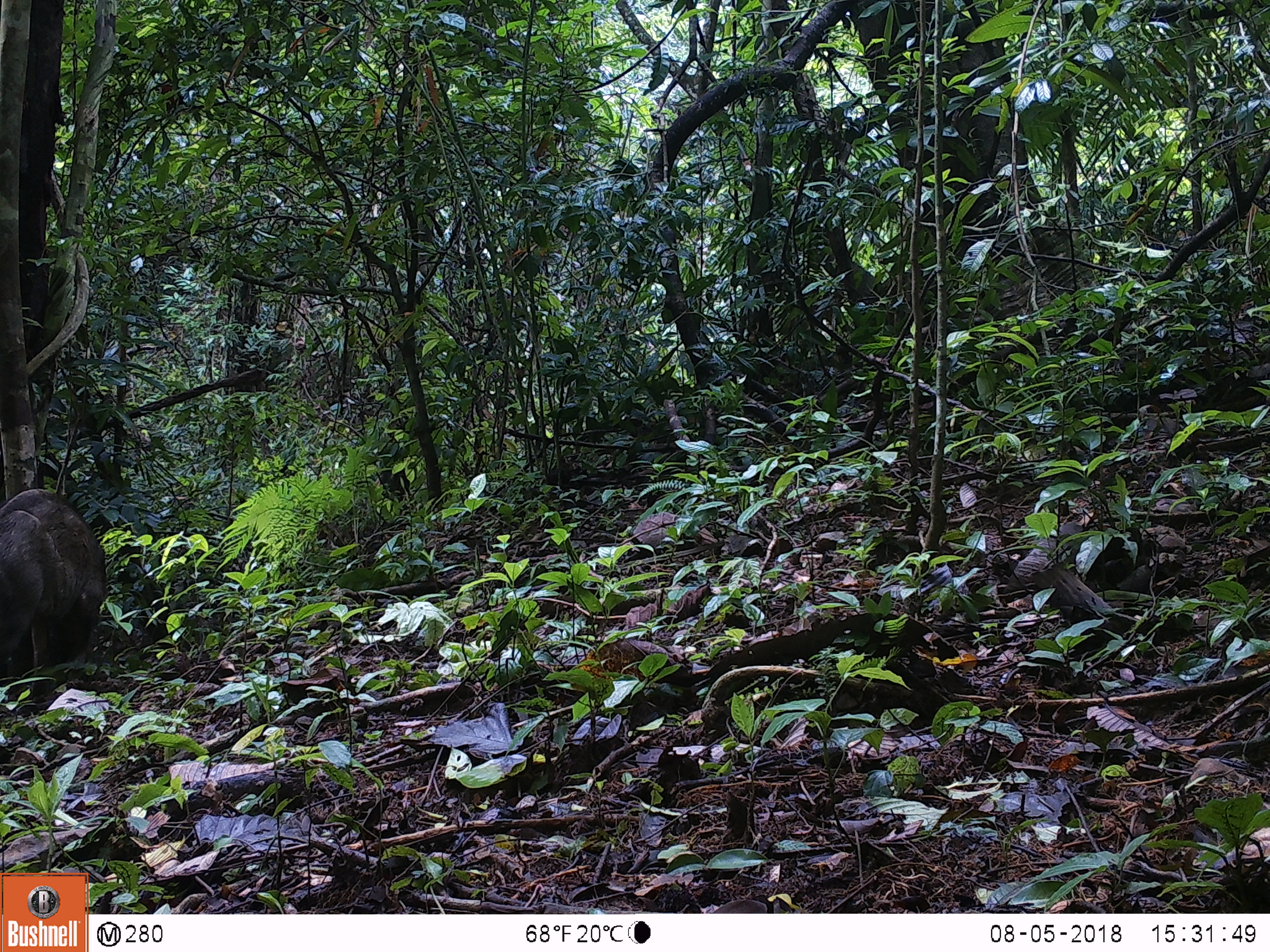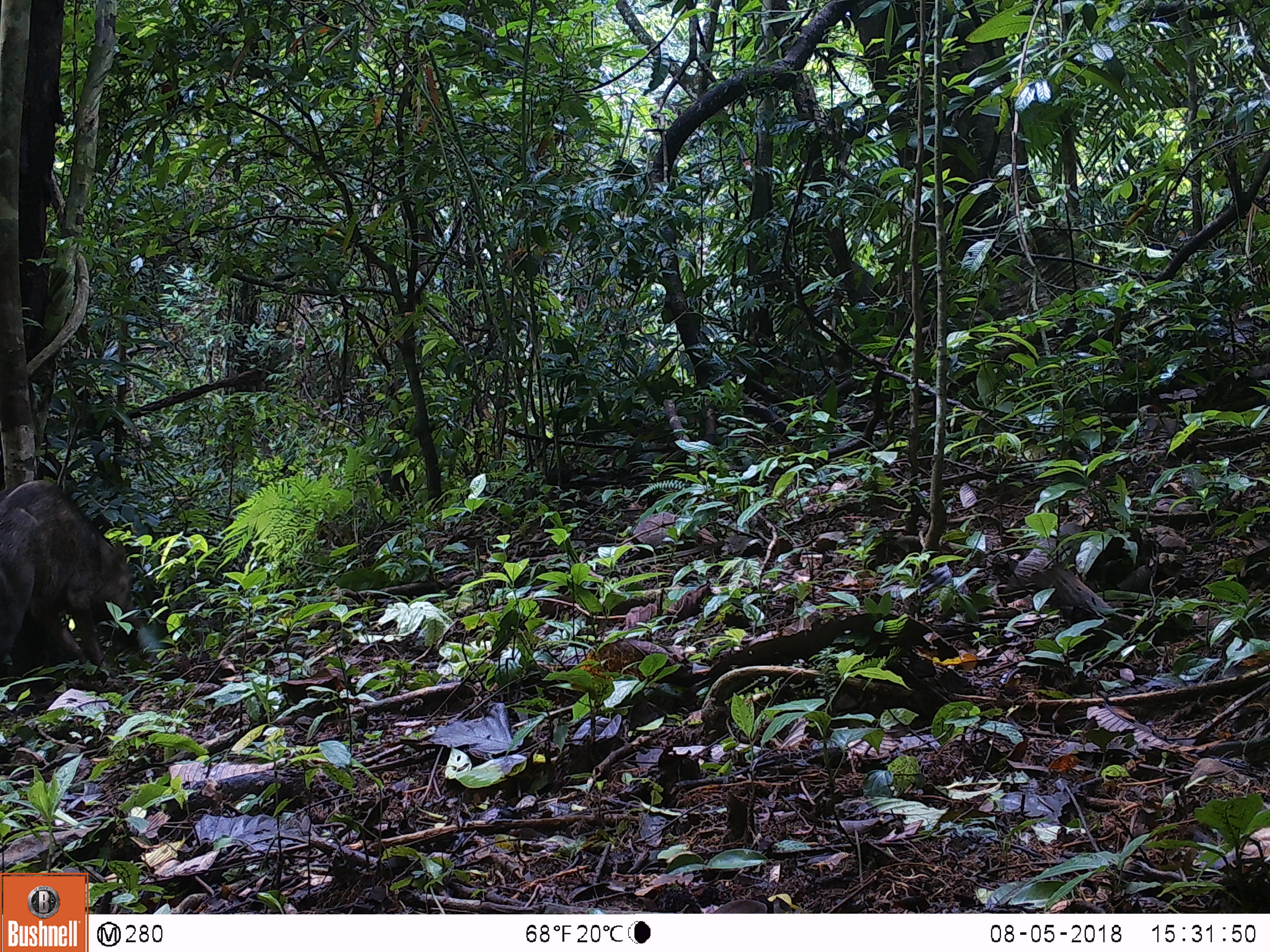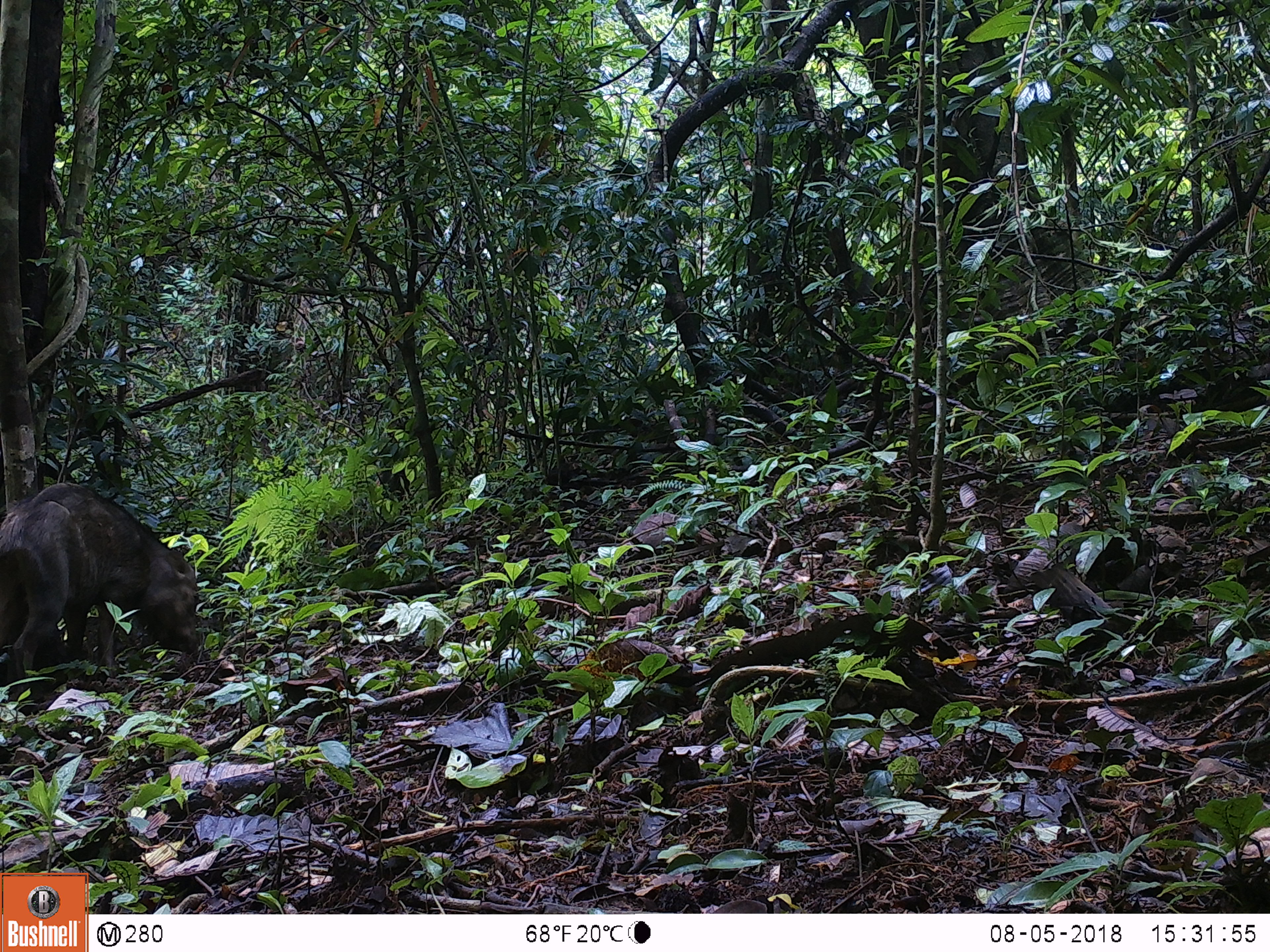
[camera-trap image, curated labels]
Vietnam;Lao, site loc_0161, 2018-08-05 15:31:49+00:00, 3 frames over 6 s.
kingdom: Animalia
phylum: Chordata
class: Mammalia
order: Artiodactyla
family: Suidae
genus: Sus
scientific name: Sus scrofa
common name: eurasian wild pig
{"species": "eurasian wild pig (Sus scrofa)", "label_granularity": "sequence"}